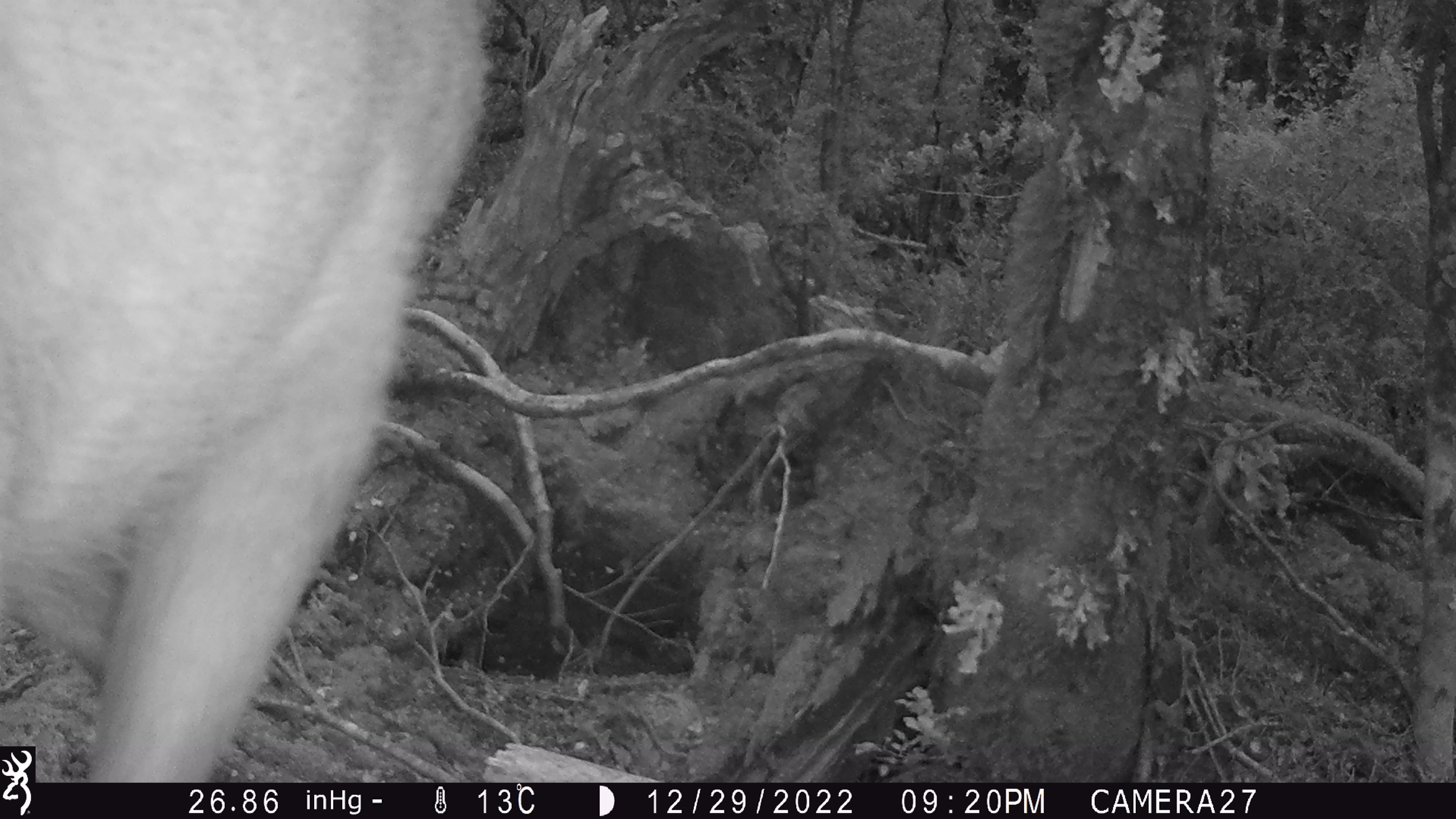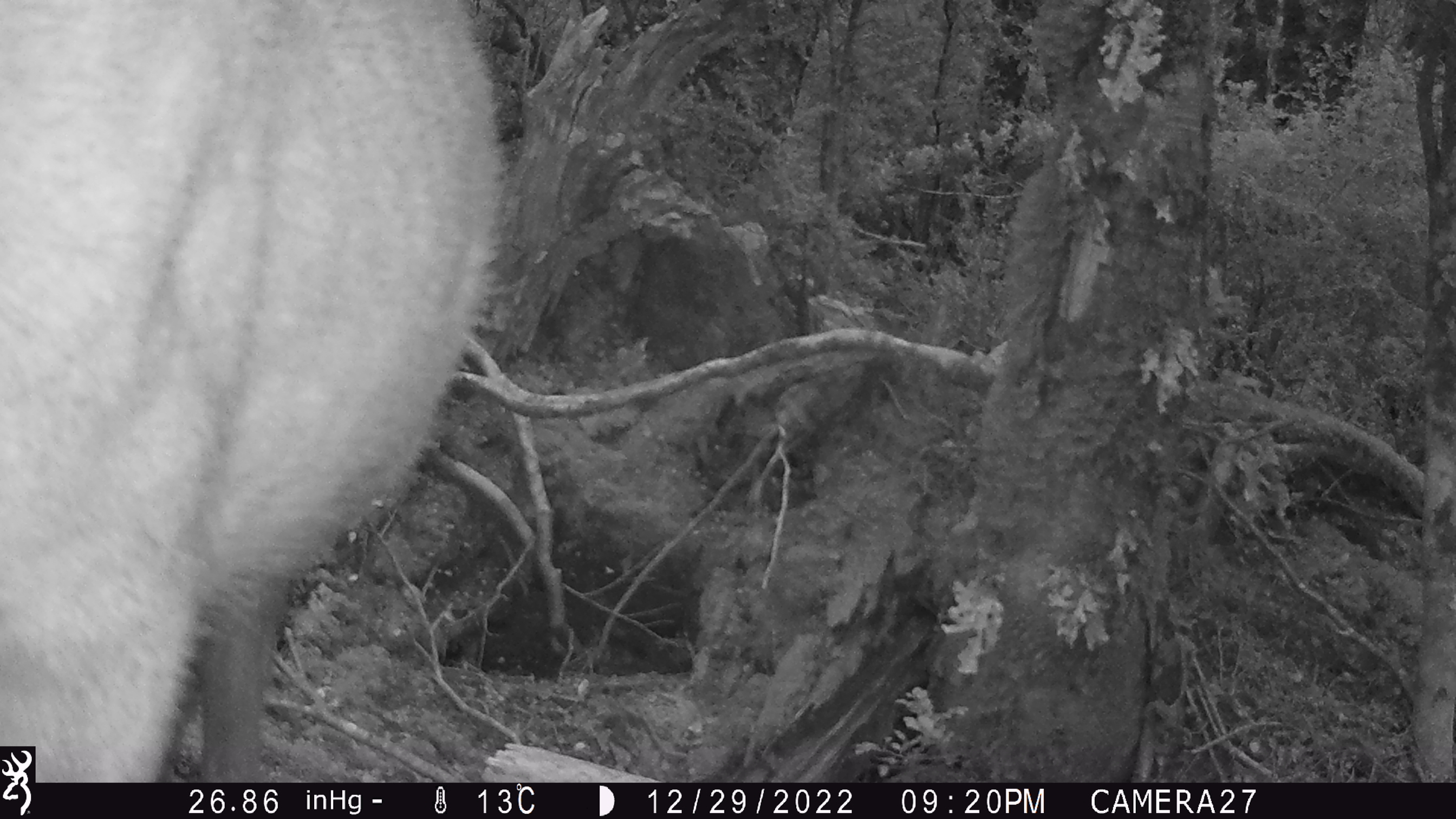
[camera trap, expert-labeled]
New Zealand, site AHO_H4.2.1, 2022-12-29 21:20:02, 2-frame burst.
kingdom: Animalia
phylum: Chordata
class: Mammalia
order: Artiodactyla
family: Cervidae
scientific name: Cervidae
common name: deer